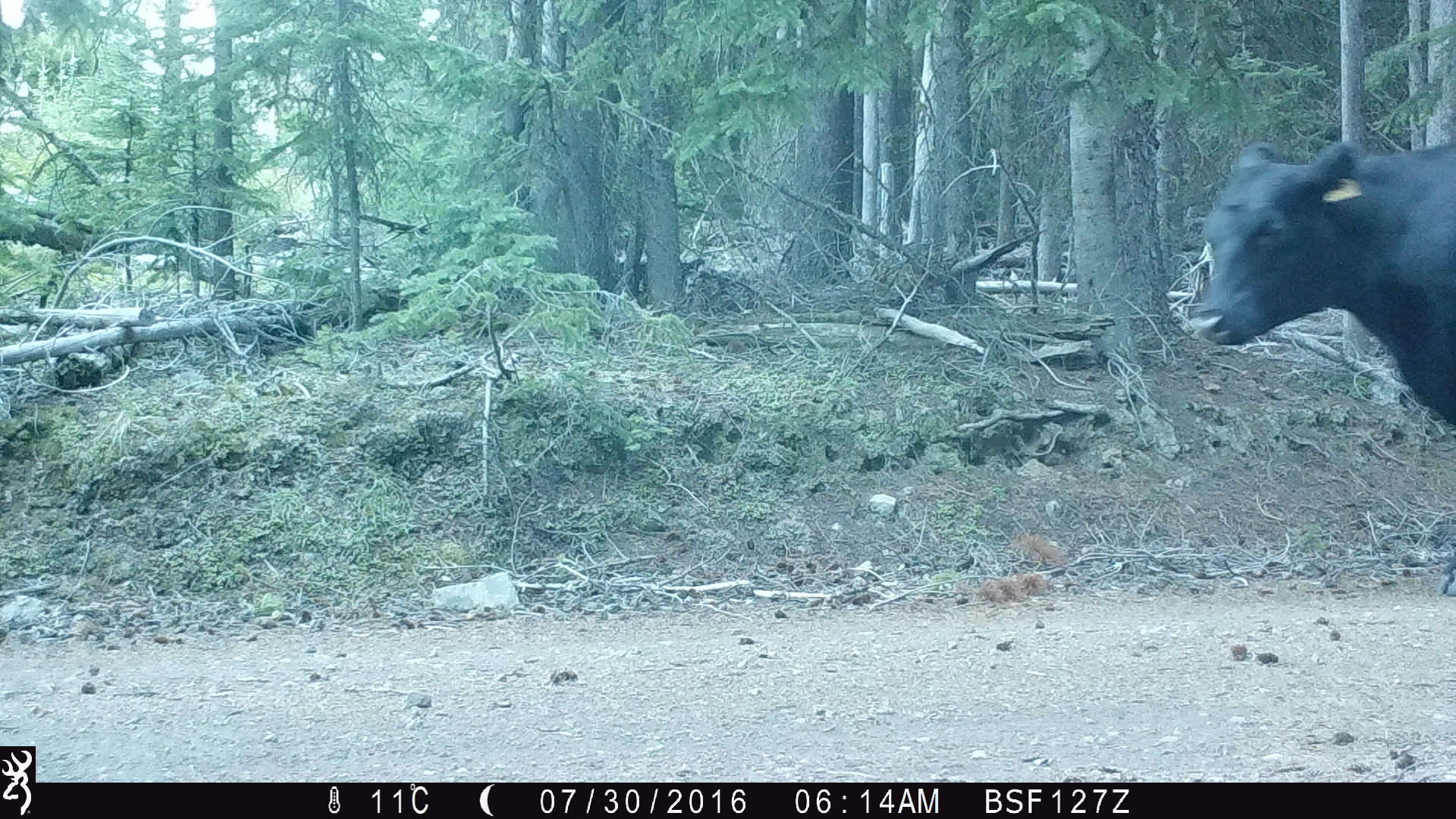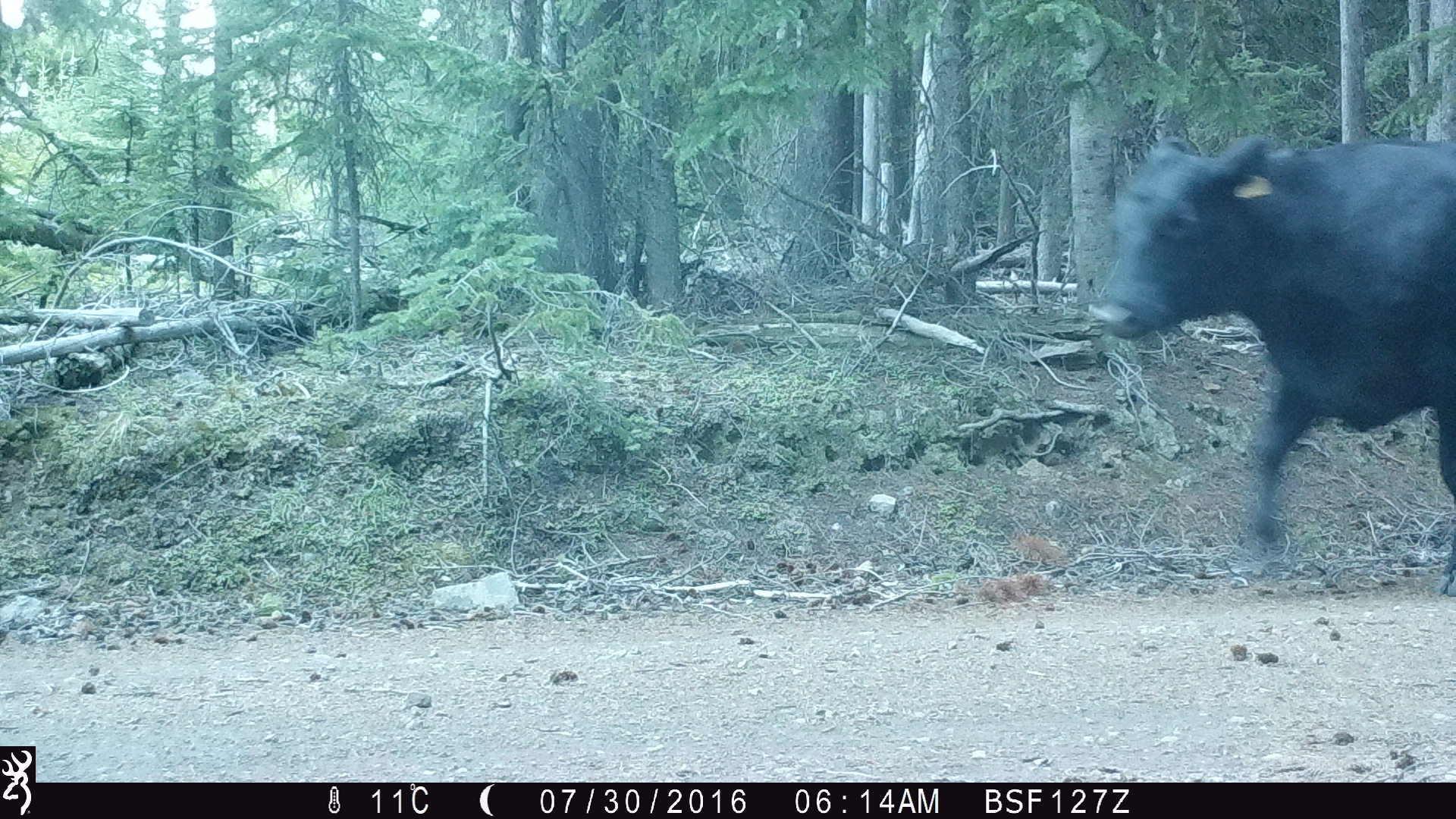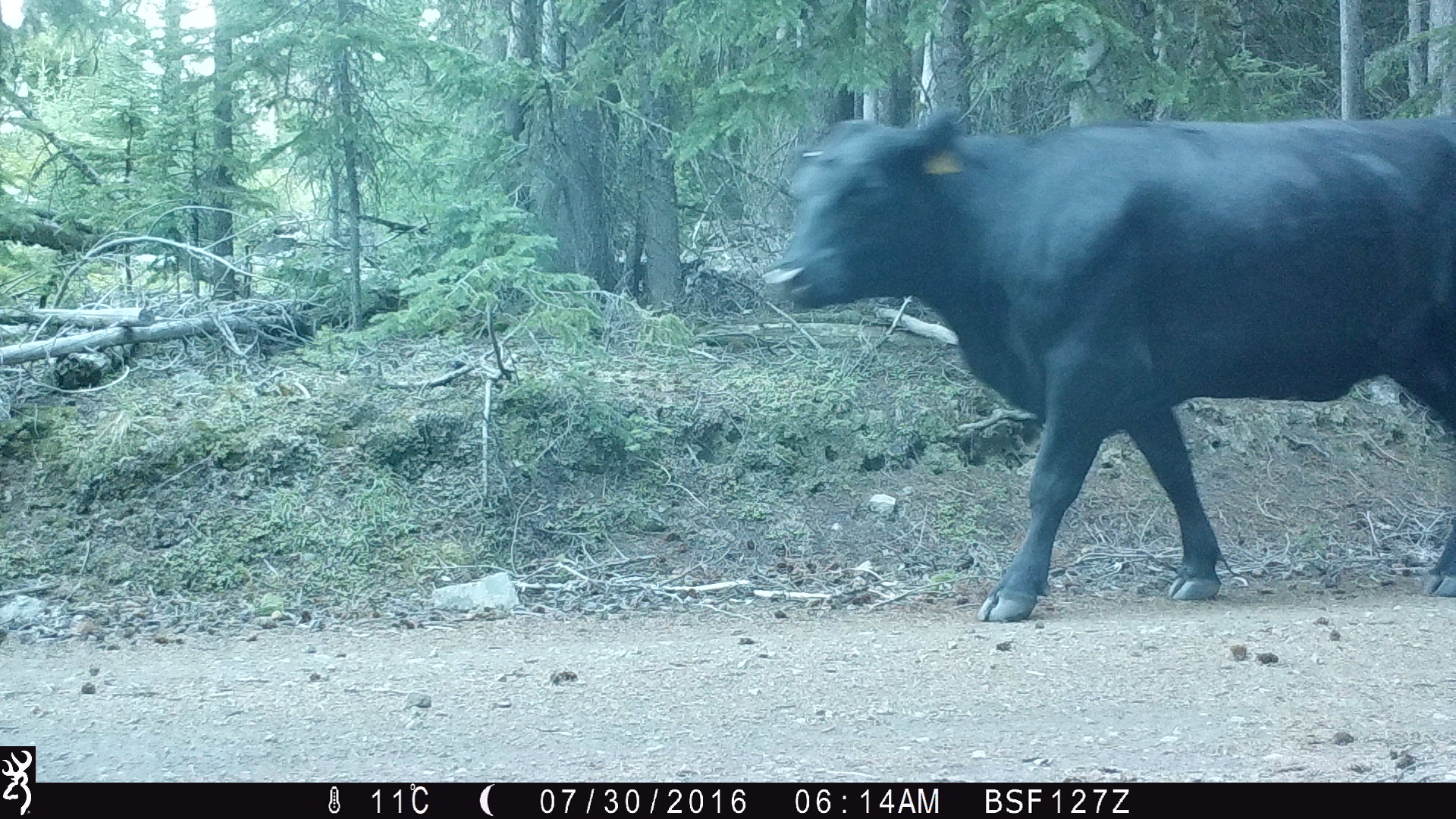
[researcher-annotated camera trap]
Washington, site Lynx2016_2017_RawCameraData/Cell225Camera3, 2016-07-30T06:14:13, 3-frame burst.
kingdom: Animalia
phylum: Chordata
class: Mammalia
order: Artiodactyla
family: Bovidae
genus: Bos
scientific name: Bos taurus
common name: domestic cattle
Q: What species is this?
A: Domestic cattle (Bos taurus).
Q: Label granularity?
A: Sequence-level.